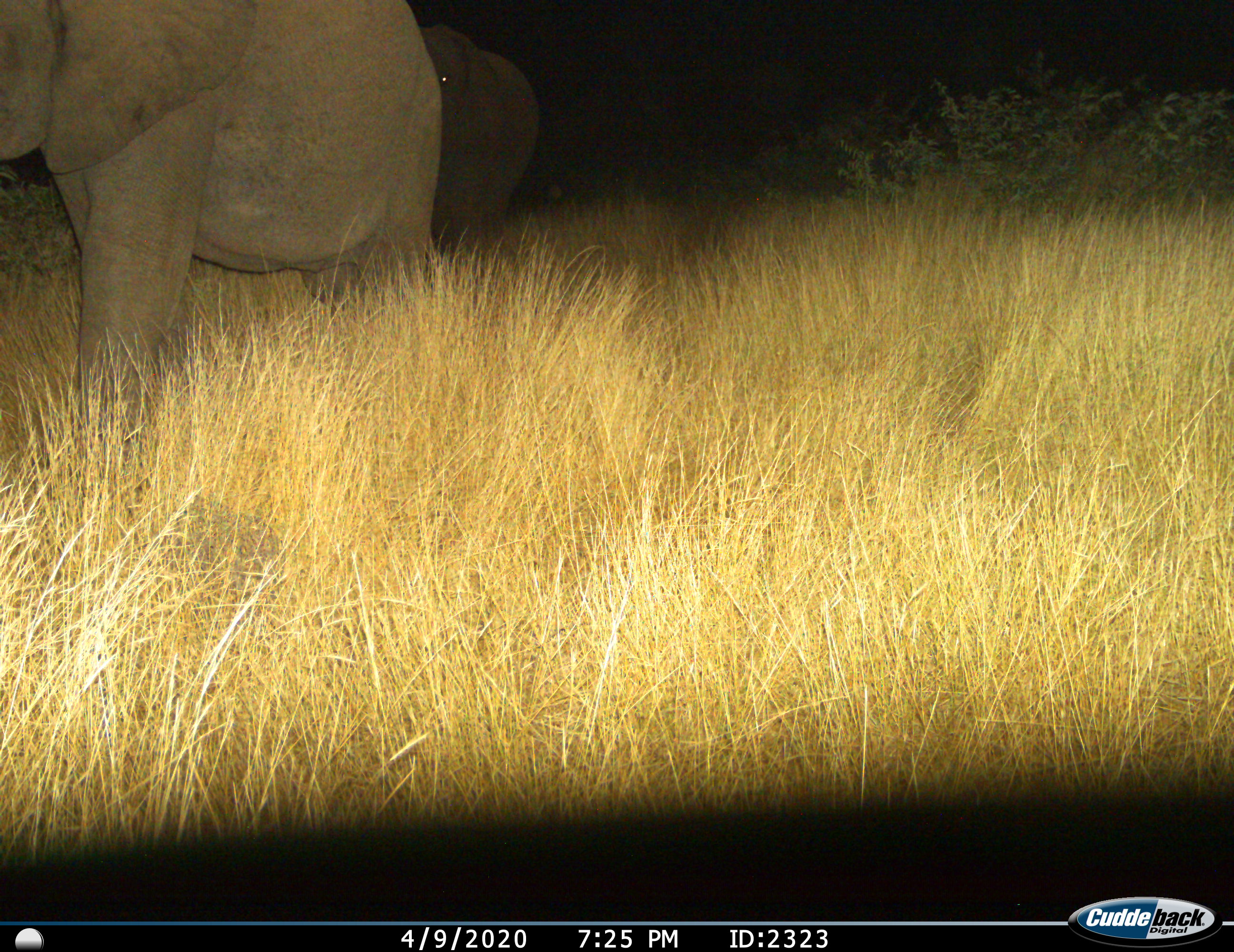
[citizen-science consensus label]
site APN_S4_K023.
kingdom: Animalia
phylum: Chordata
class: Mammalia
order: Proboscidea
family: Elephantidae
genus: Loxodonta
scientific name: Loxodonta africana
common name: african bush elephant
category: elephant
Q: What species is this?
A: Elephant (african bush elephant) (Loxodonta africana).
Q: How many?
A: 2.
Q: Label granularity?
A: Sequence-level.